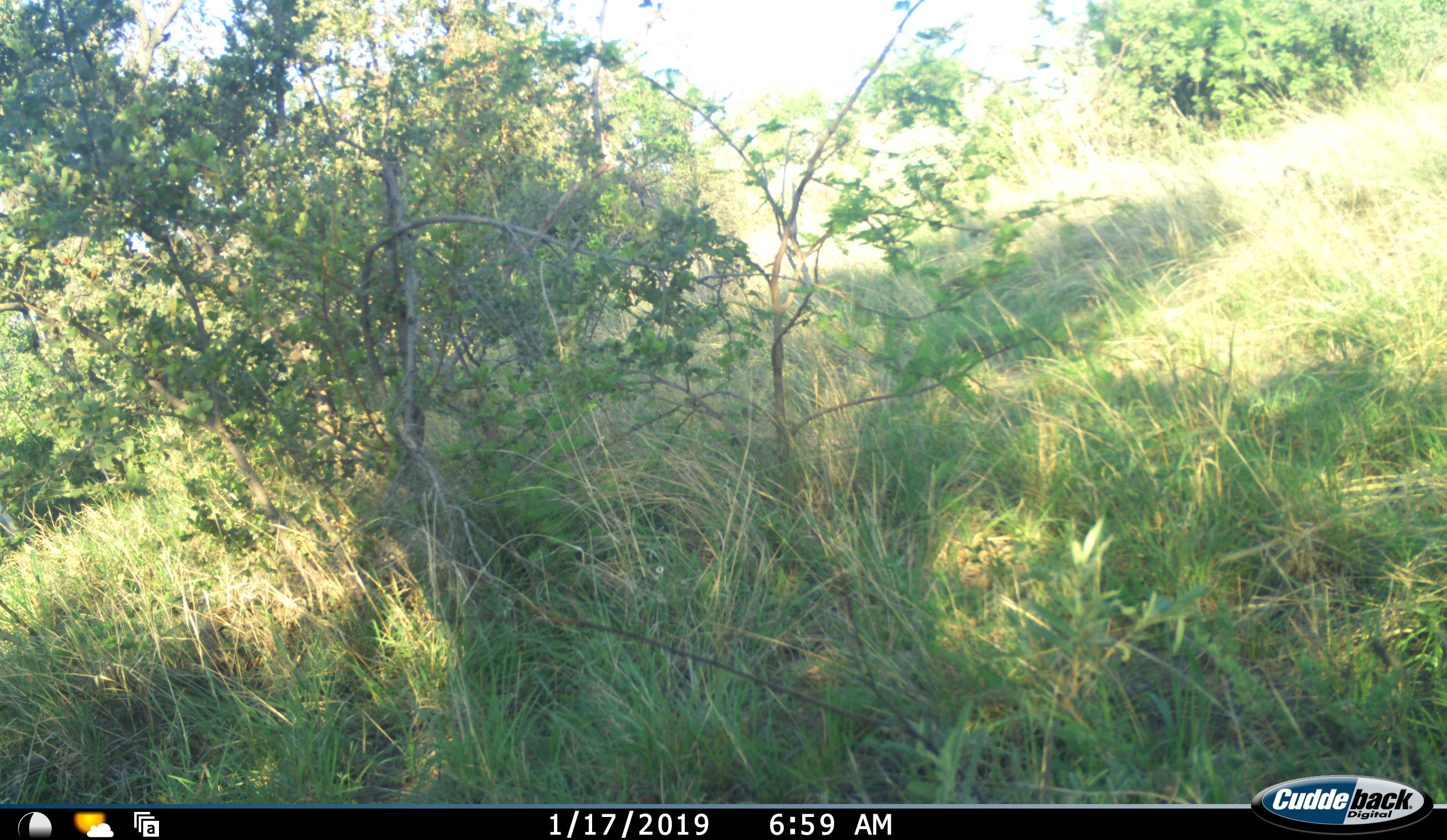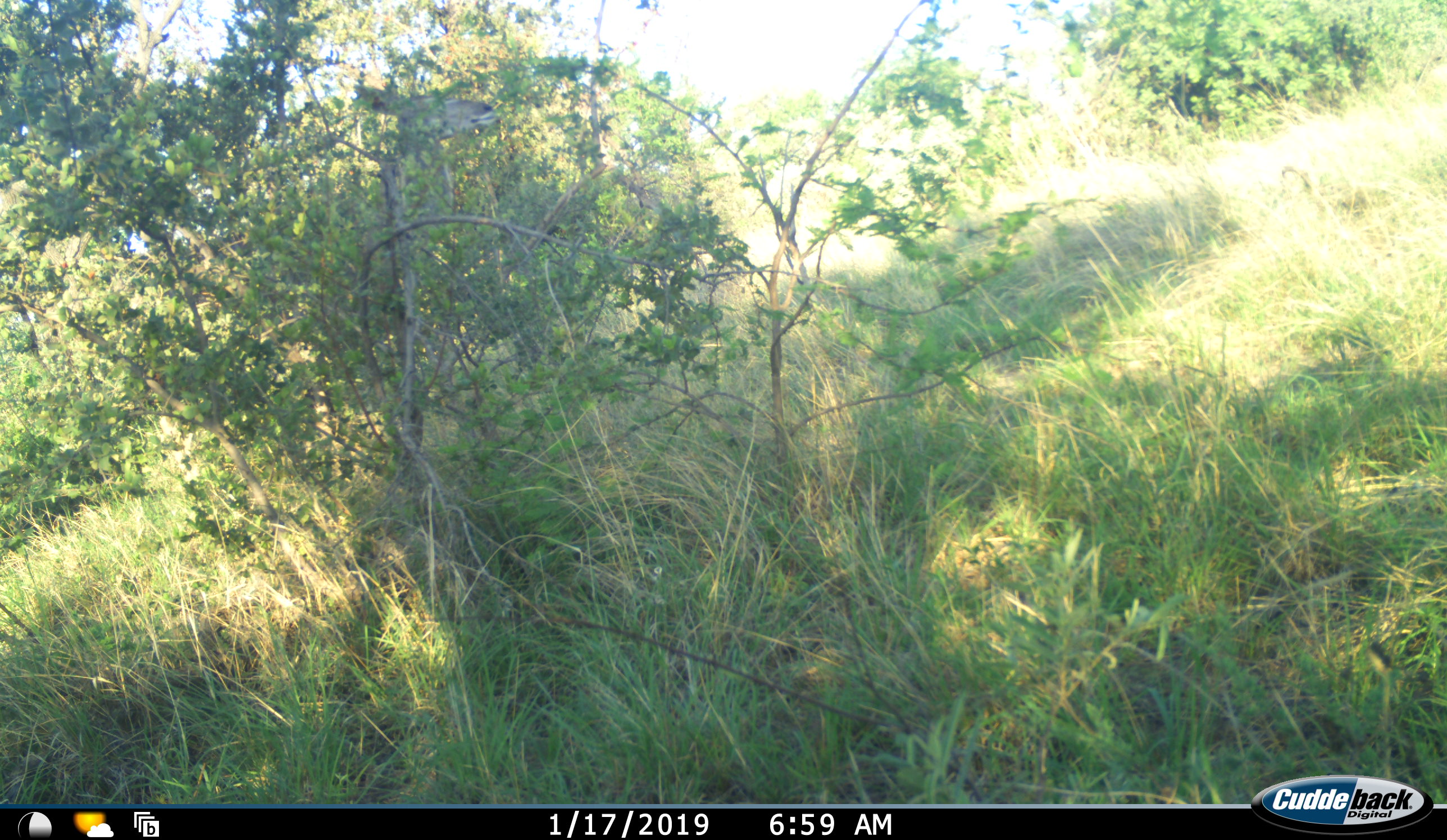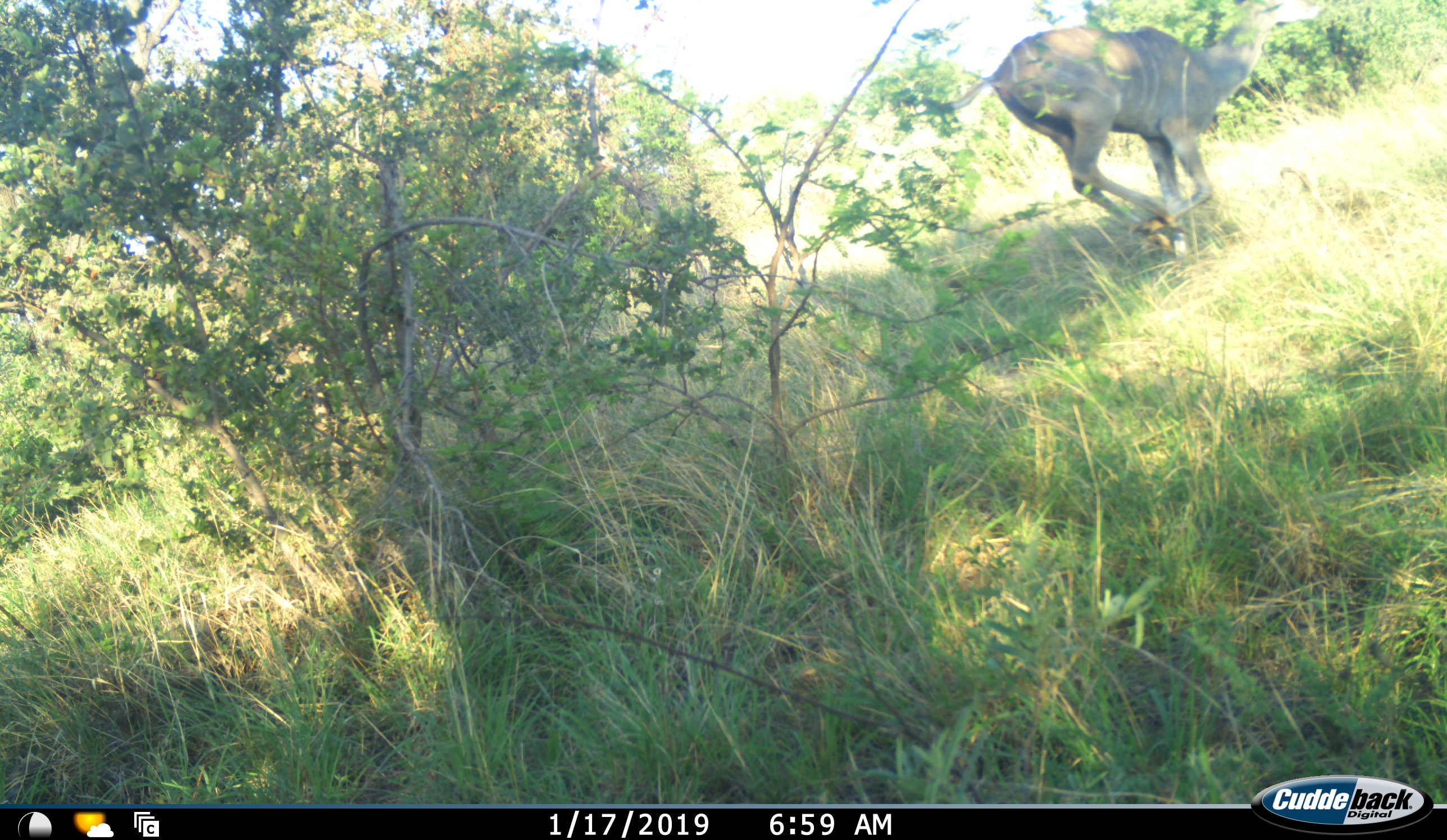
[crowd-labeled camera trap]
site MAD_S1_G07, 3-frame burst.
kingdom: Animalia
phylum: Chordata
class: Mammalia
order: Artiodactyla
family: Bovidae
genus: Tragelaphus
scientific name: Tragelaphus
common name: kudu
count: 1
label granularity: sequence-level